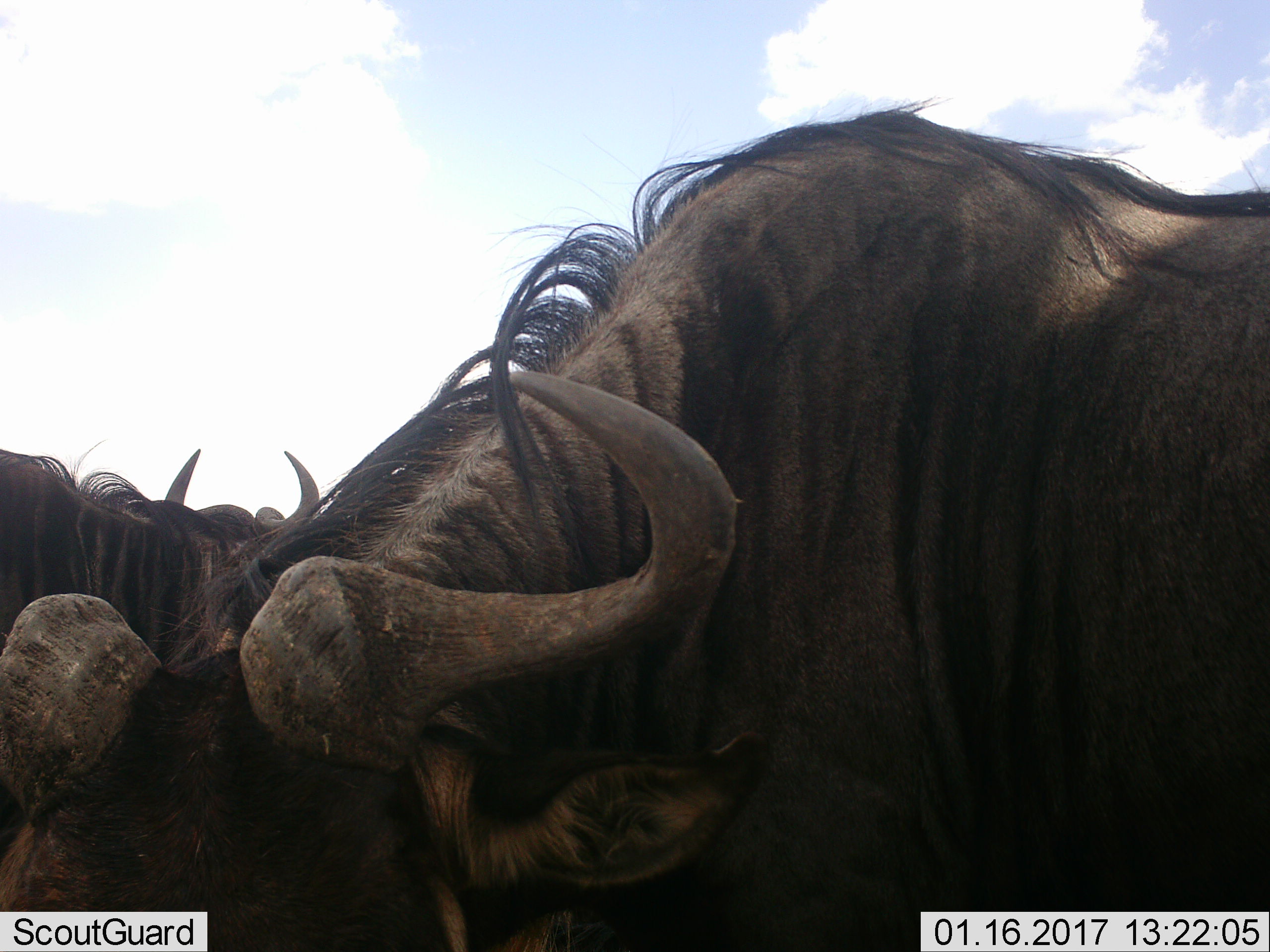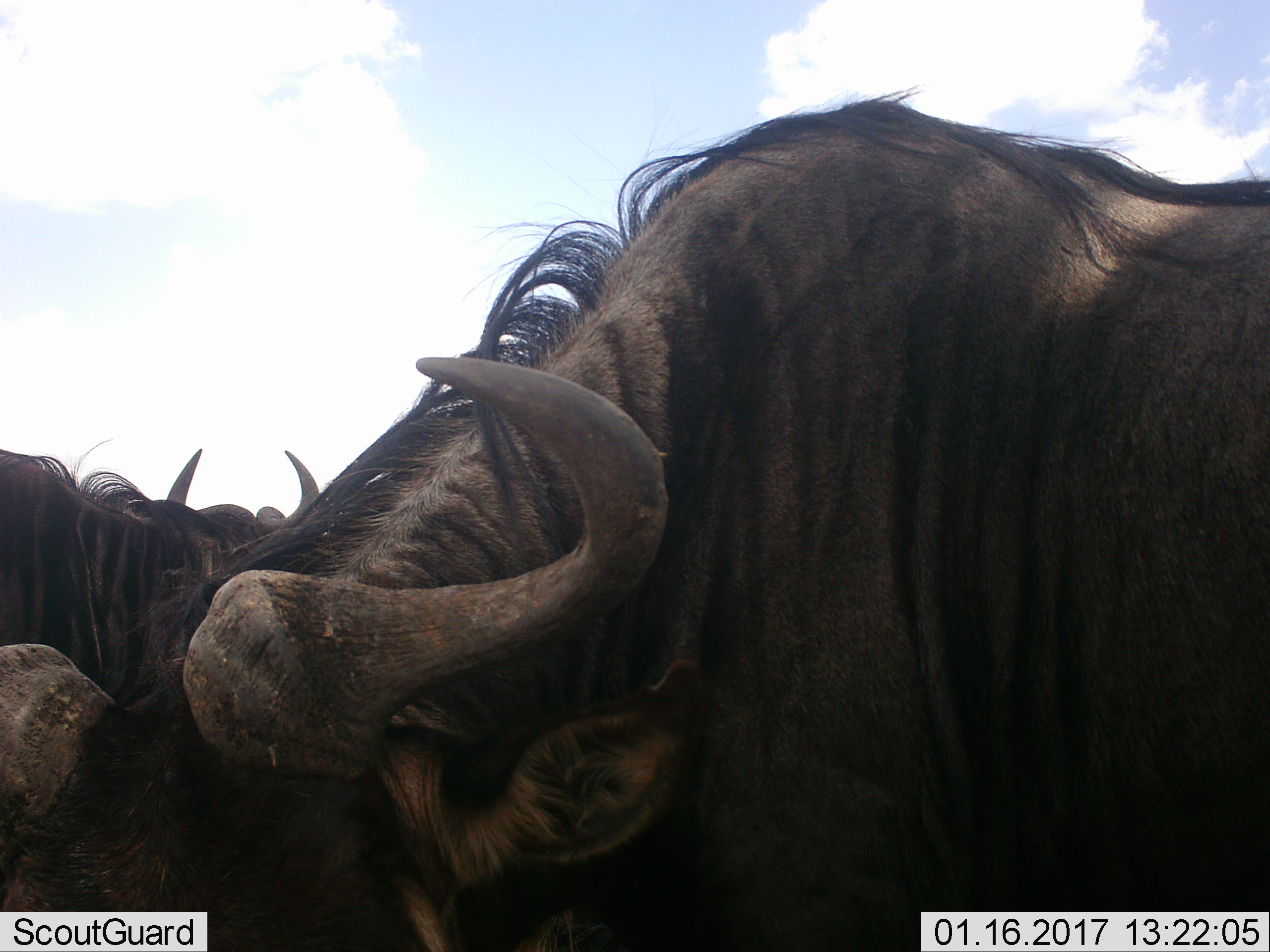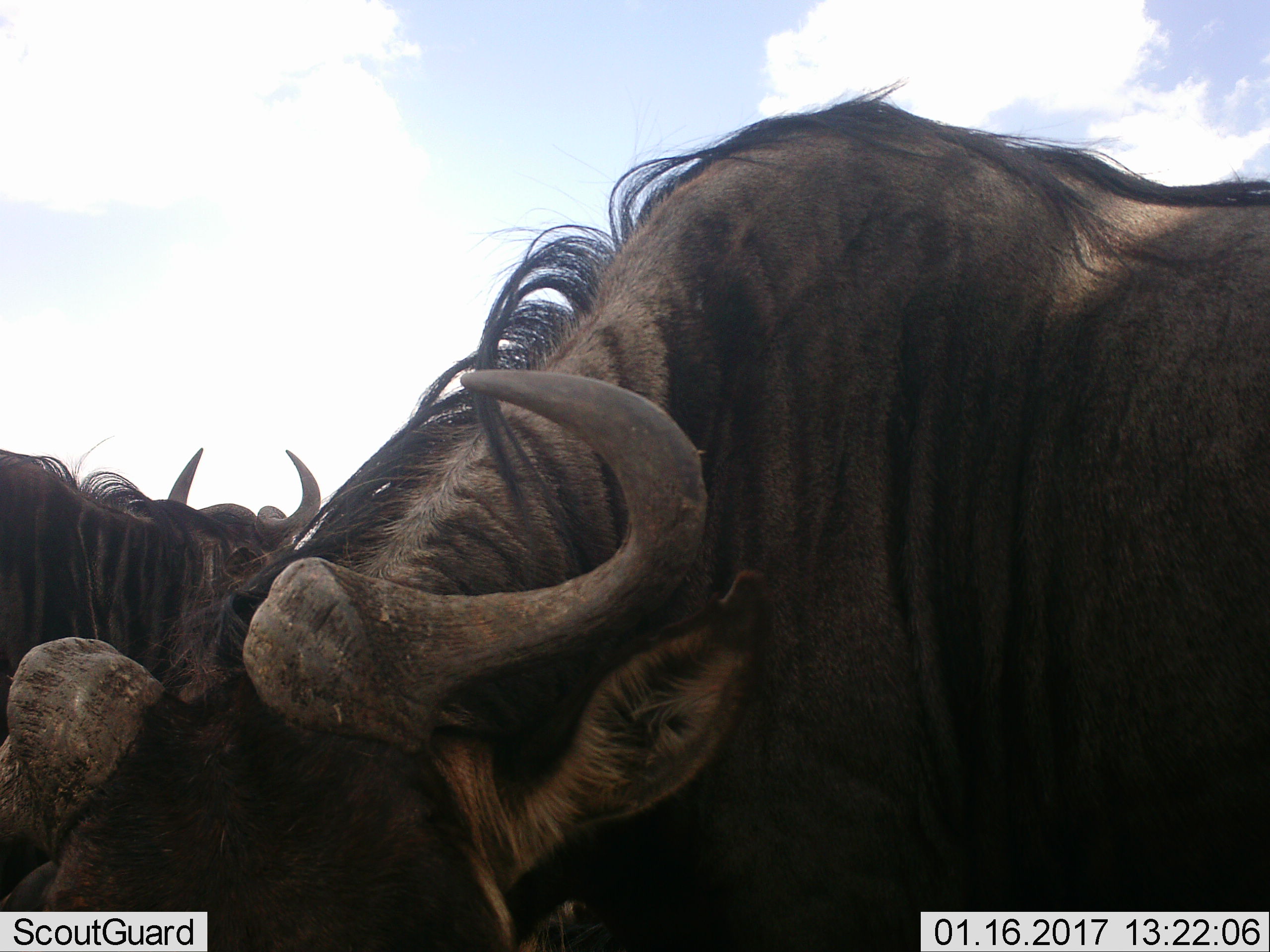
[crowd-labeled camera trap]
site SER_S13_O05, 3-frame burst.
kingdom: Animalia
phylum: Chordata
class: Mammalia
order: Artiodactyla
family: Bovidae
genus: Connochaetes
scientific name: Connochaetes taurinus taurinus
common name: blue wildebeest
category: wildebeestblue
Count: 2.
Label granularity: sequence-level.